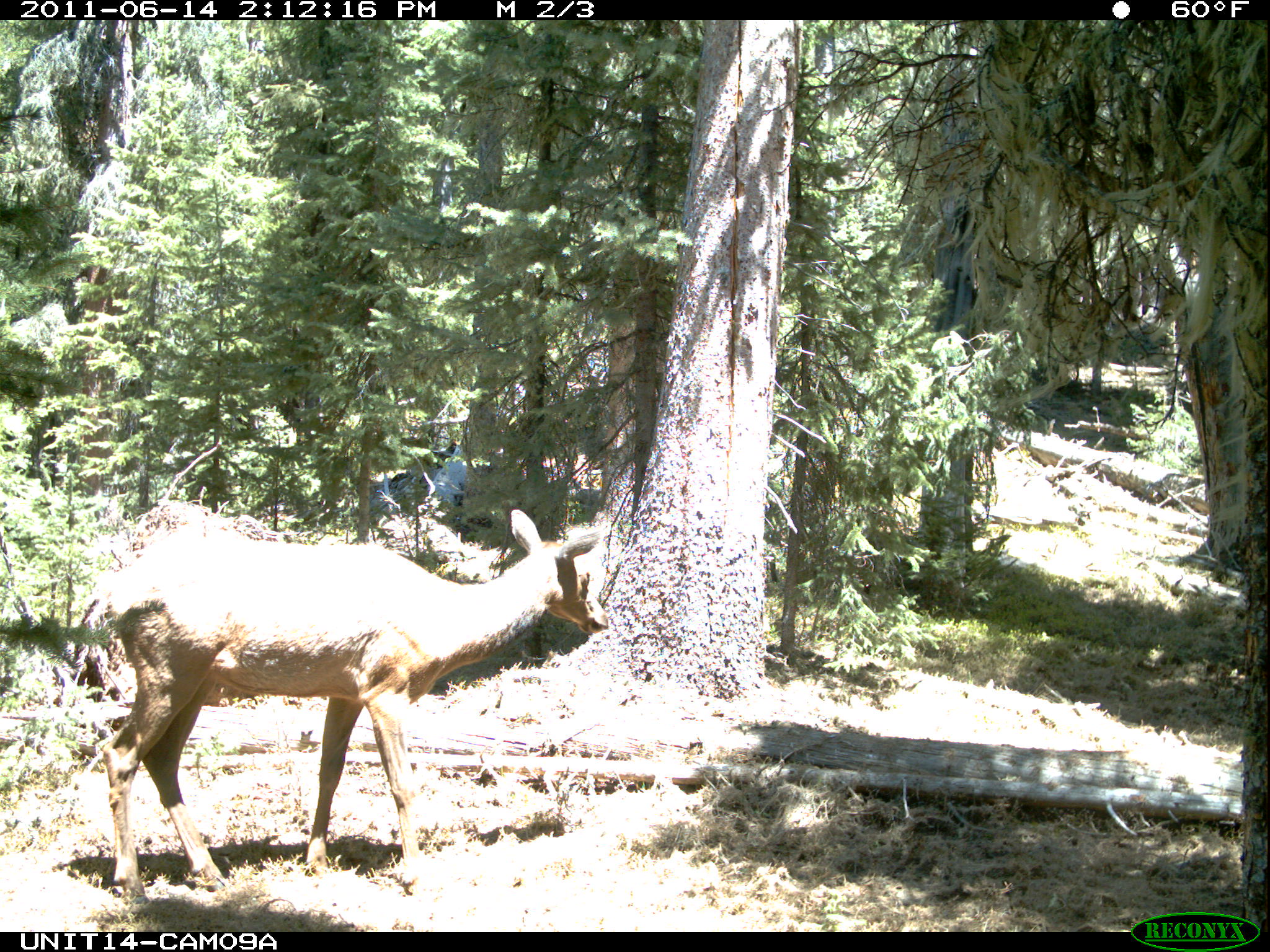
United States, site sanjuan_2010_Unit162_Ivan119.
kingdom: Animalia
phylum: Chordata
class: Mammalia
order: Artiodactyla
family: Cervidae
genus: Cervus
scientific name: Cervus elaphus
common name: red deer